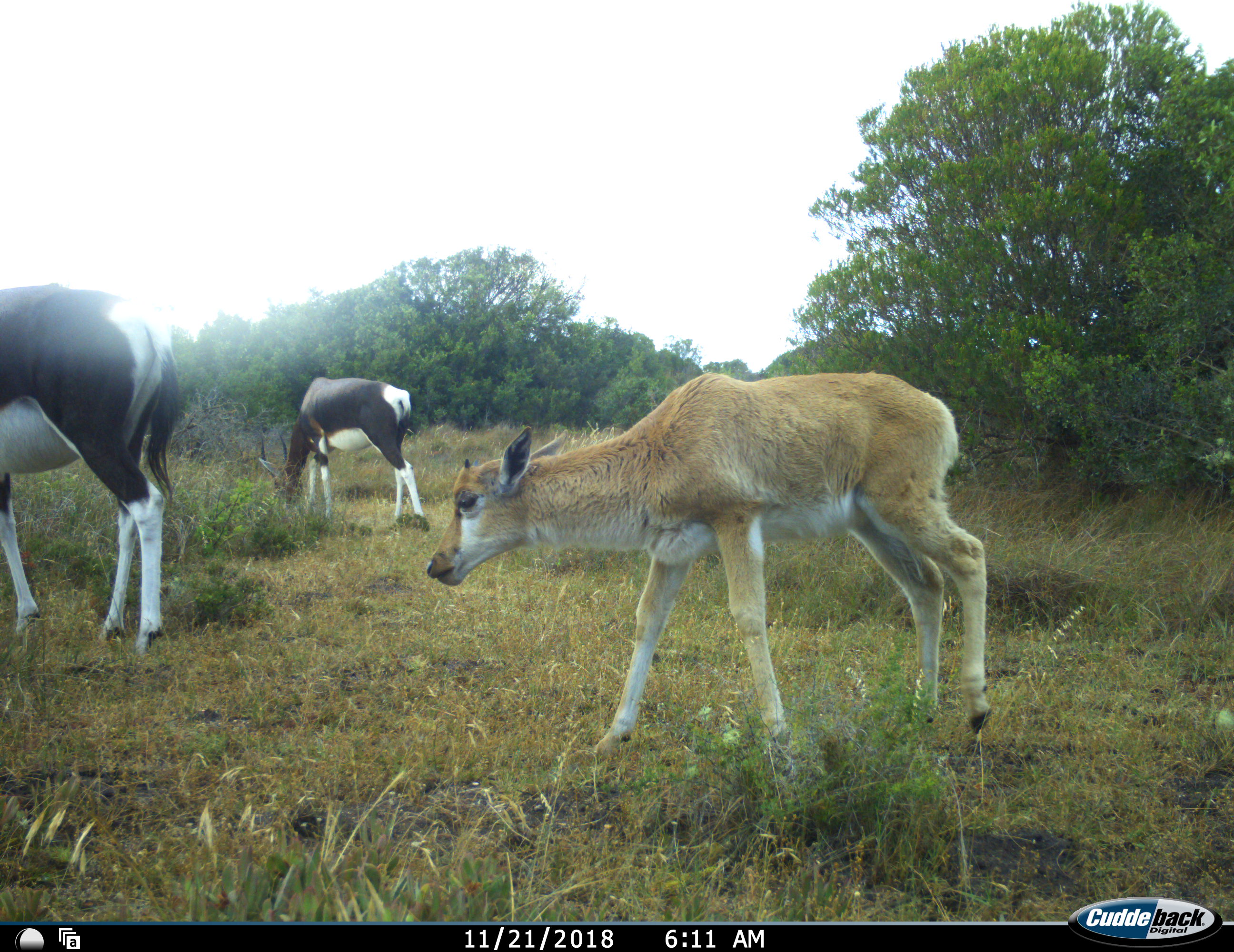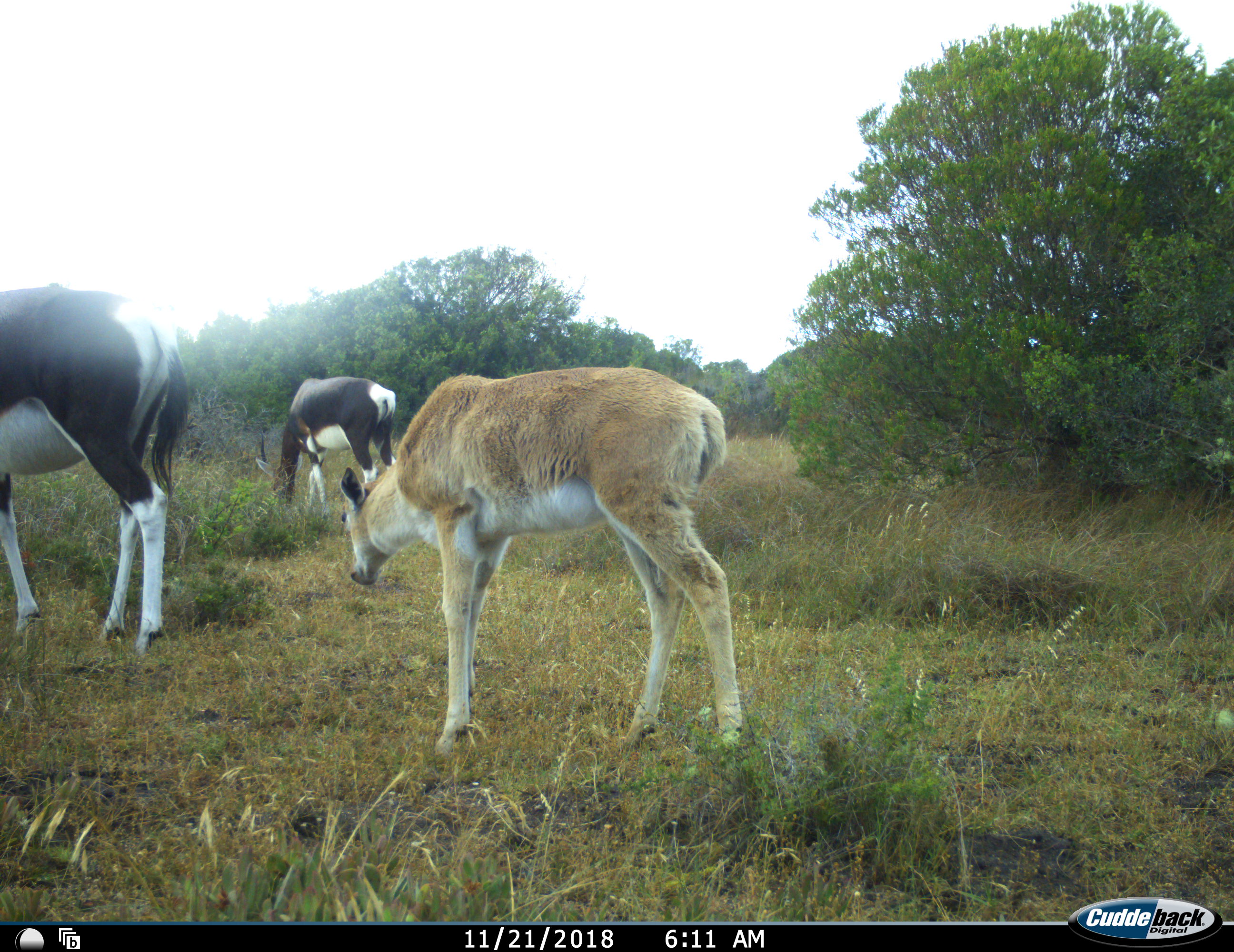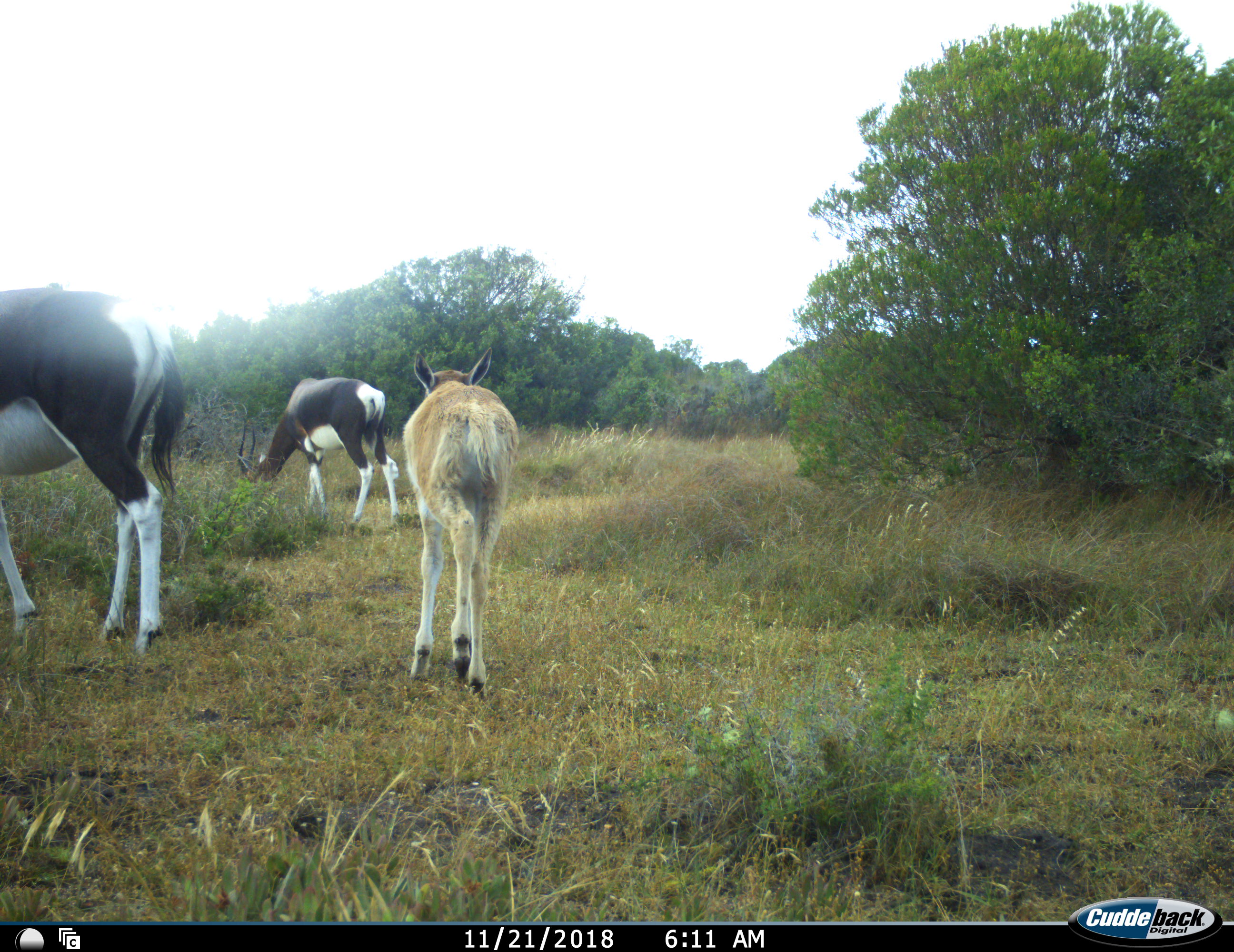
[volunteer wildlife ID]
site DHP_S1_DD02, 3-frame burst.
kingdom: Animalia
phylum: Chordata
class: Mammalia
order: Artiodactyla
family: Bovidae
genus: Damaliscus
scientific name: Damaliscus pygargus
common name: bontebok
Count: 3.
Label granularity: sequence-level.